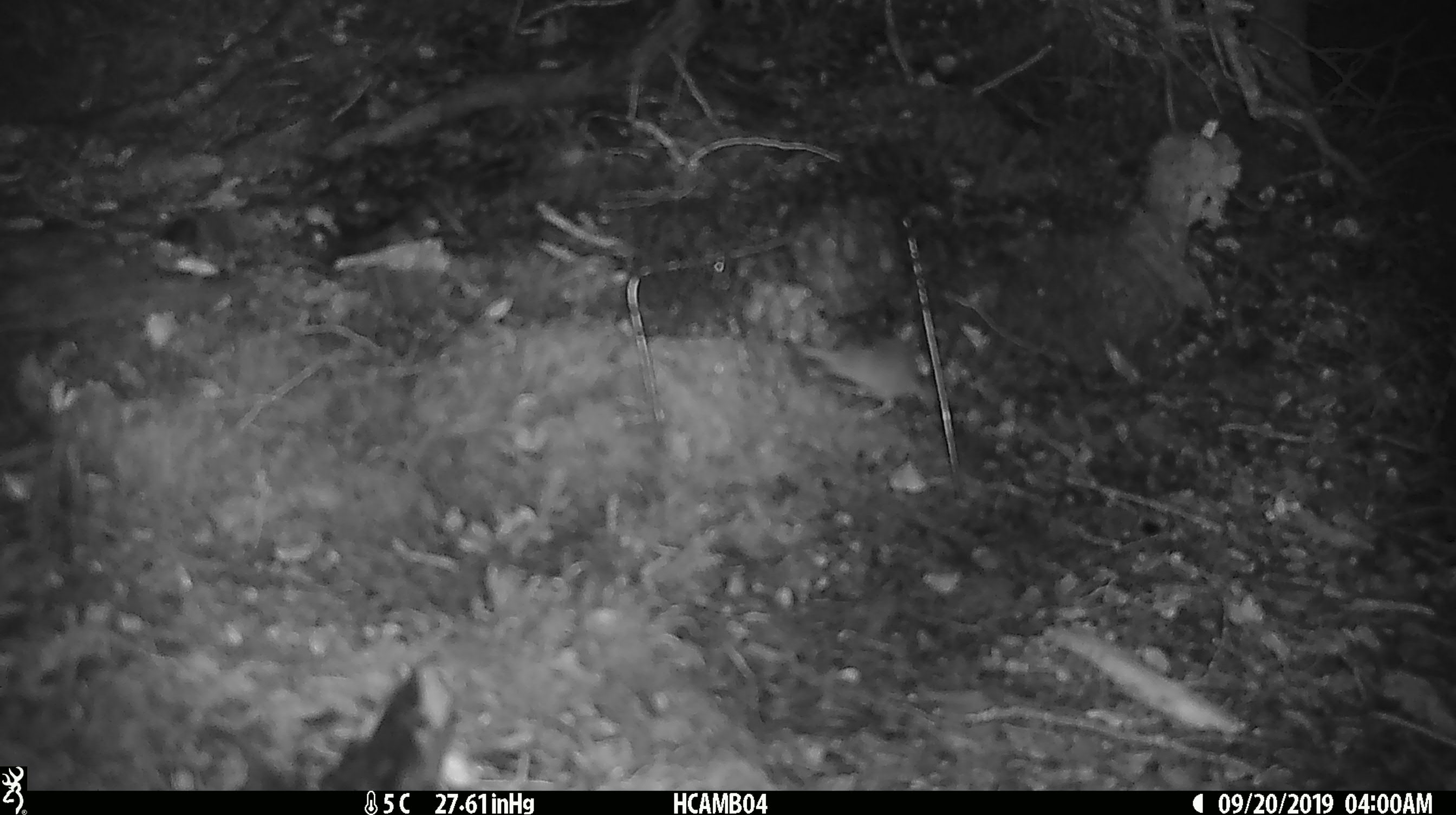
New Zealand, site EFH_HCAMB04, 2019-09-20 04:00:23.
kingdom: Animalia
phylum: Chordata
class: Mammalia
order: Rodentia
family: Muridae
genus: Mus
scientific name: Mus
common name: mouse